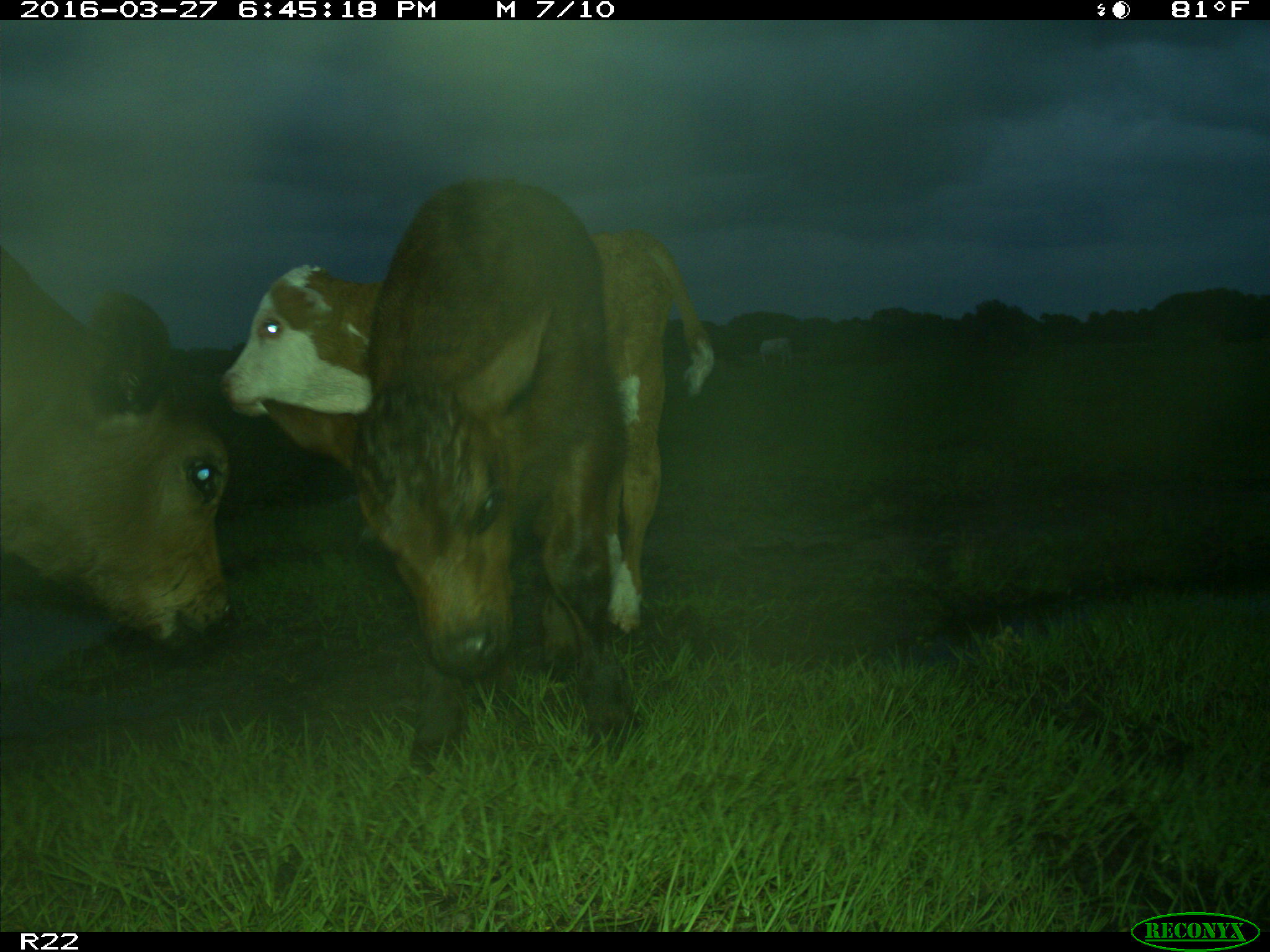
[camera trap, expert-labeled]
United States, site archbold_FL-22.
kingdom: Animalia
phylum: Chordata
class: Mammalia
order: Artiodactyla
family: Bovidae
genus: Bos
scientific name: Bos taurus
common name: domestic cow